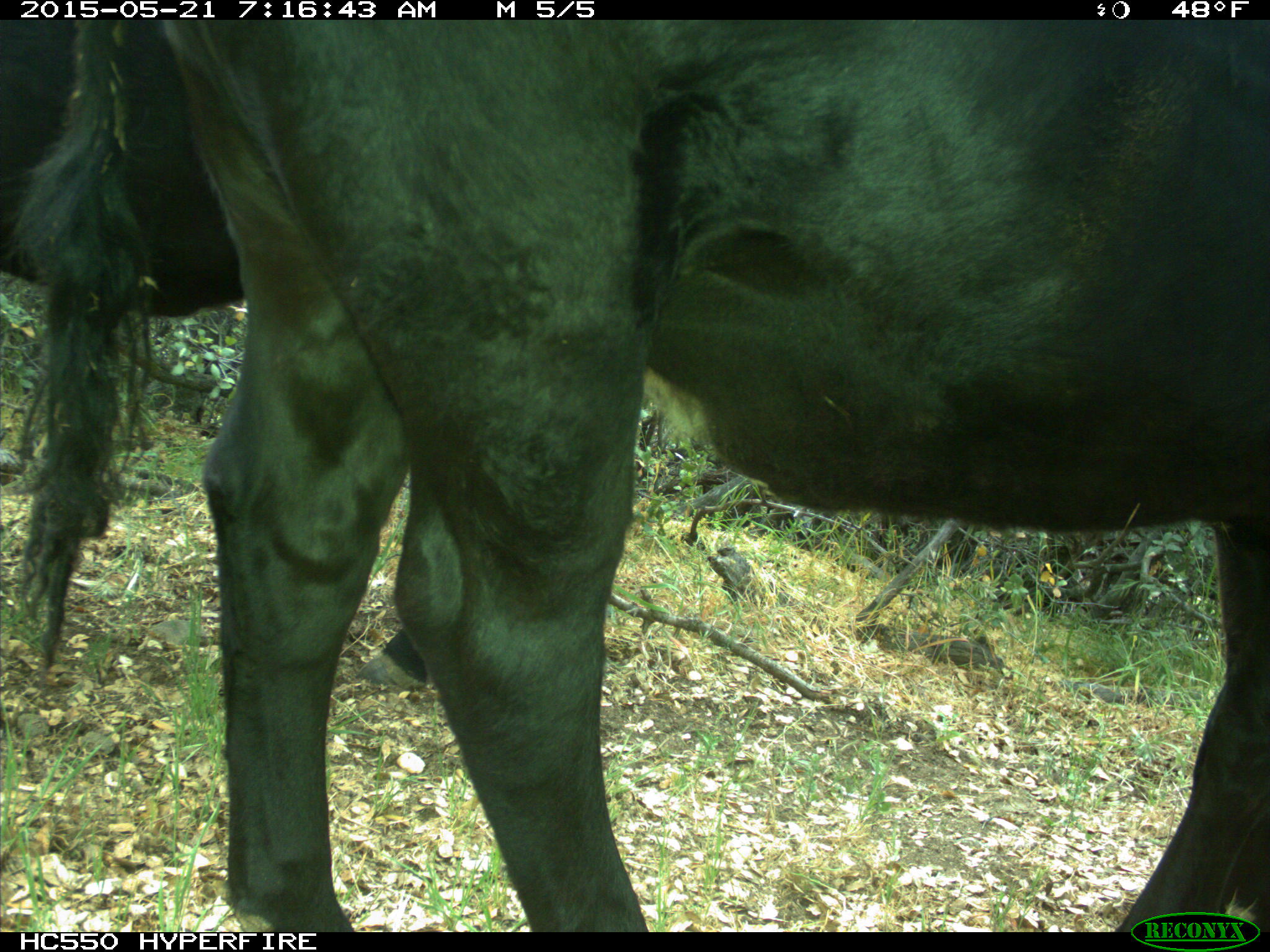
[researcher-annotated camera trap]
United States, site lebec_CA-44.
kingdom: Animalia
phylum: Chordata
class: Mammalia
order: Artiodactyla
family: Bovidae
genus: Bos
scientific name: Bos taurus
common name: domestic cow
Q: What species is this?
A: Bos taurus (domestic cow).